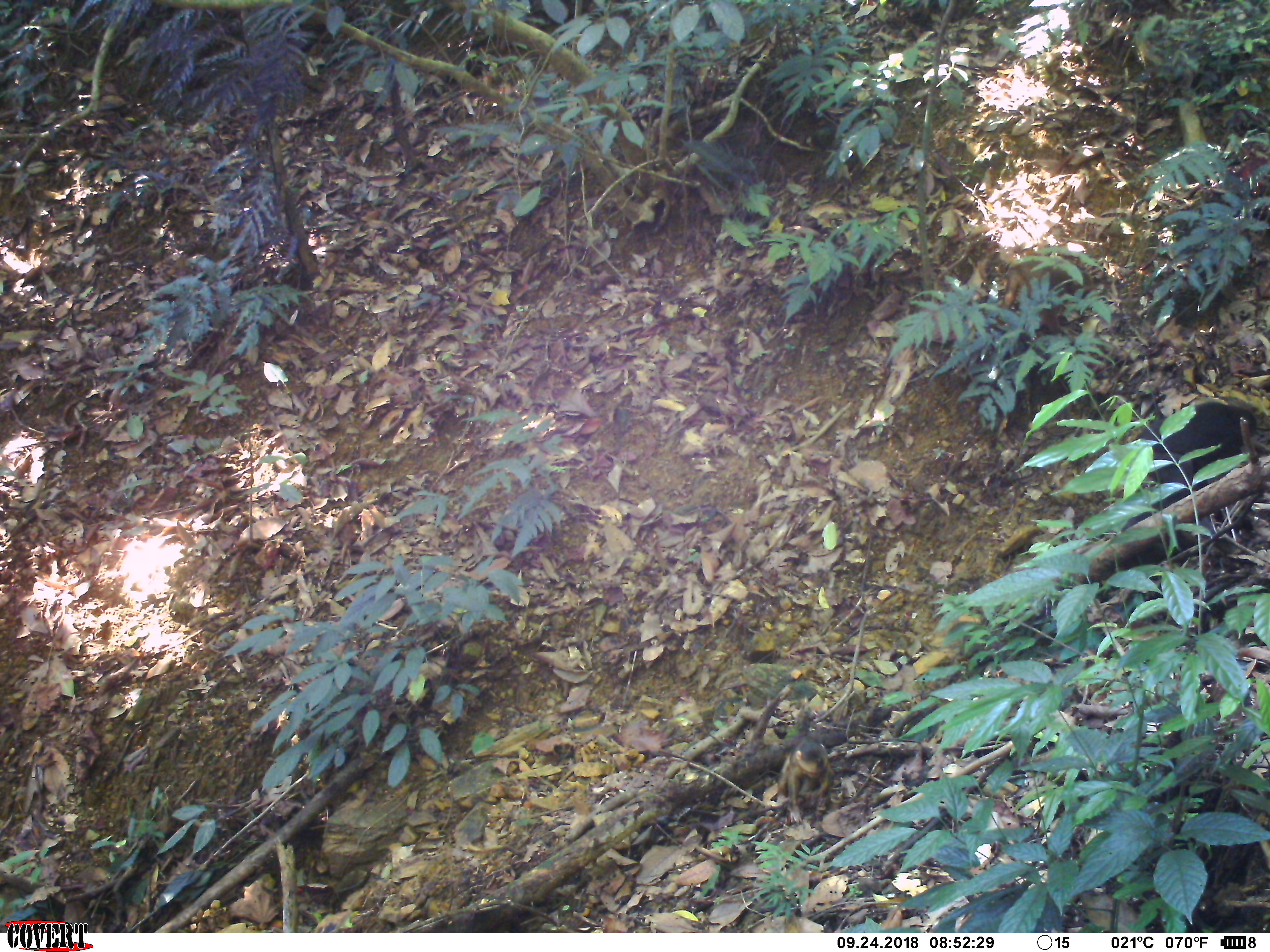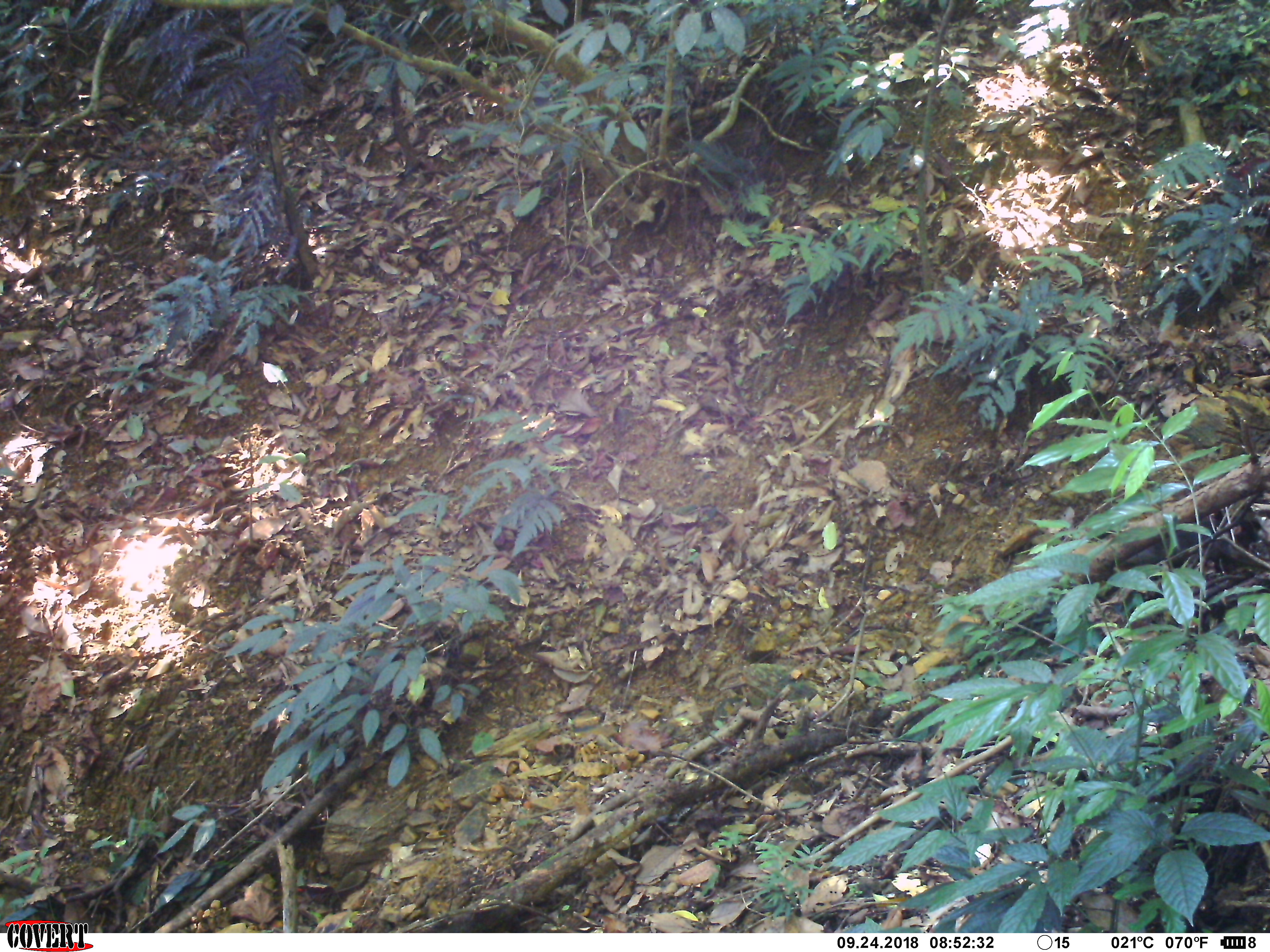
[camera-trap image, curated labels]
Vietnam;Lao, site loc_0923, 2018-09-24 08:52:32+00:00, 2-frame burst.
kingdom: Animalia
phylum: Chordata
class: Mammalia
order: Primates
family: Cercopithecidae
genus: Macaca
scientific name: Macaca arctoides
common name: stump-tailed macaque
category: stump tailed macaque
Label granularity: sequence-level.